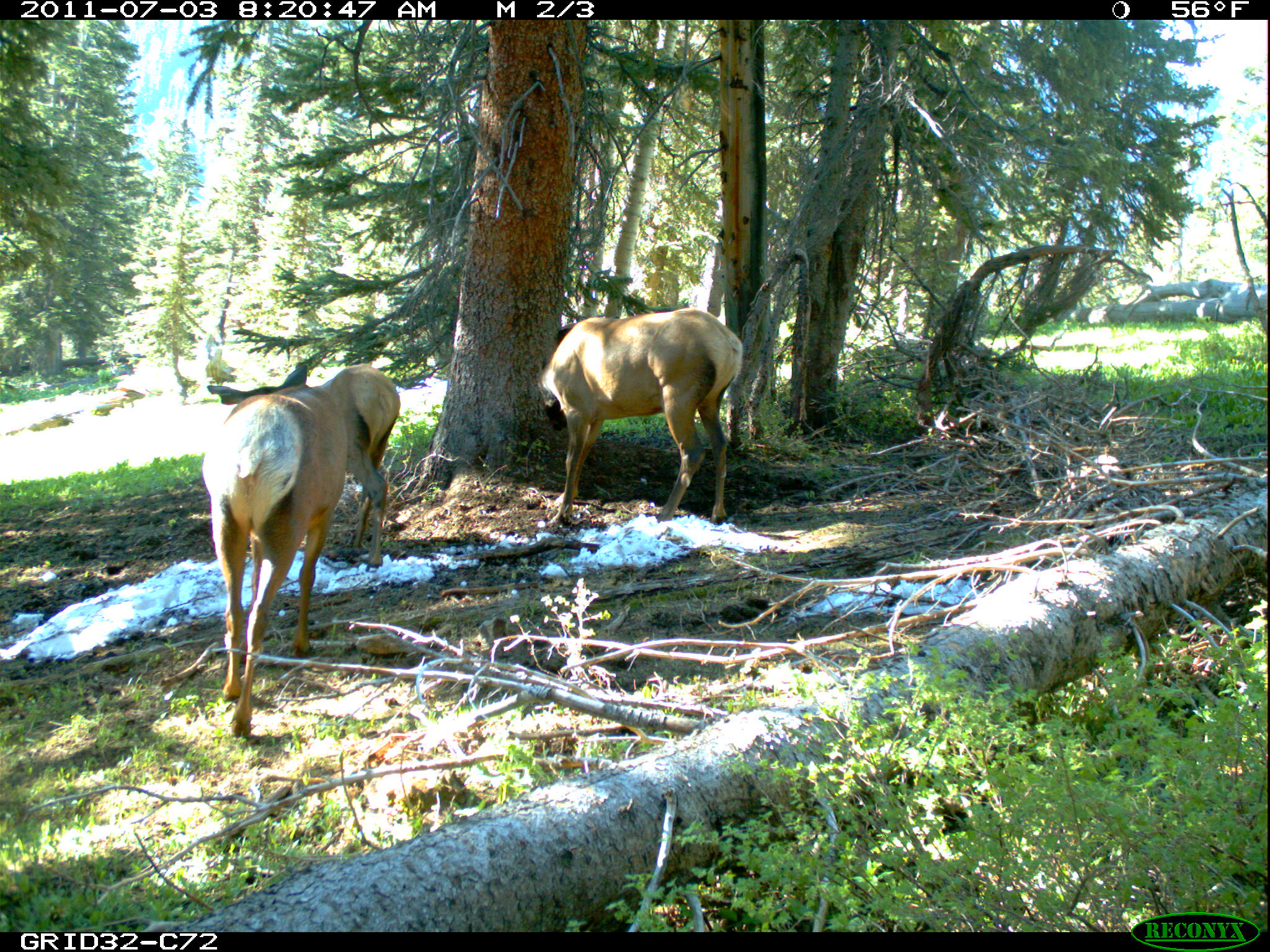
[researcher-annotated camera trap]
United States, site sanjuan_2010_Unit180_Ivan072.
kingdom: Animalia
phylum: Chordata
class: Mammalia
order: Artiodactyla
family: Cervidae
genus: Cervus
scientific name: Cervus elaphus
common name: red deer